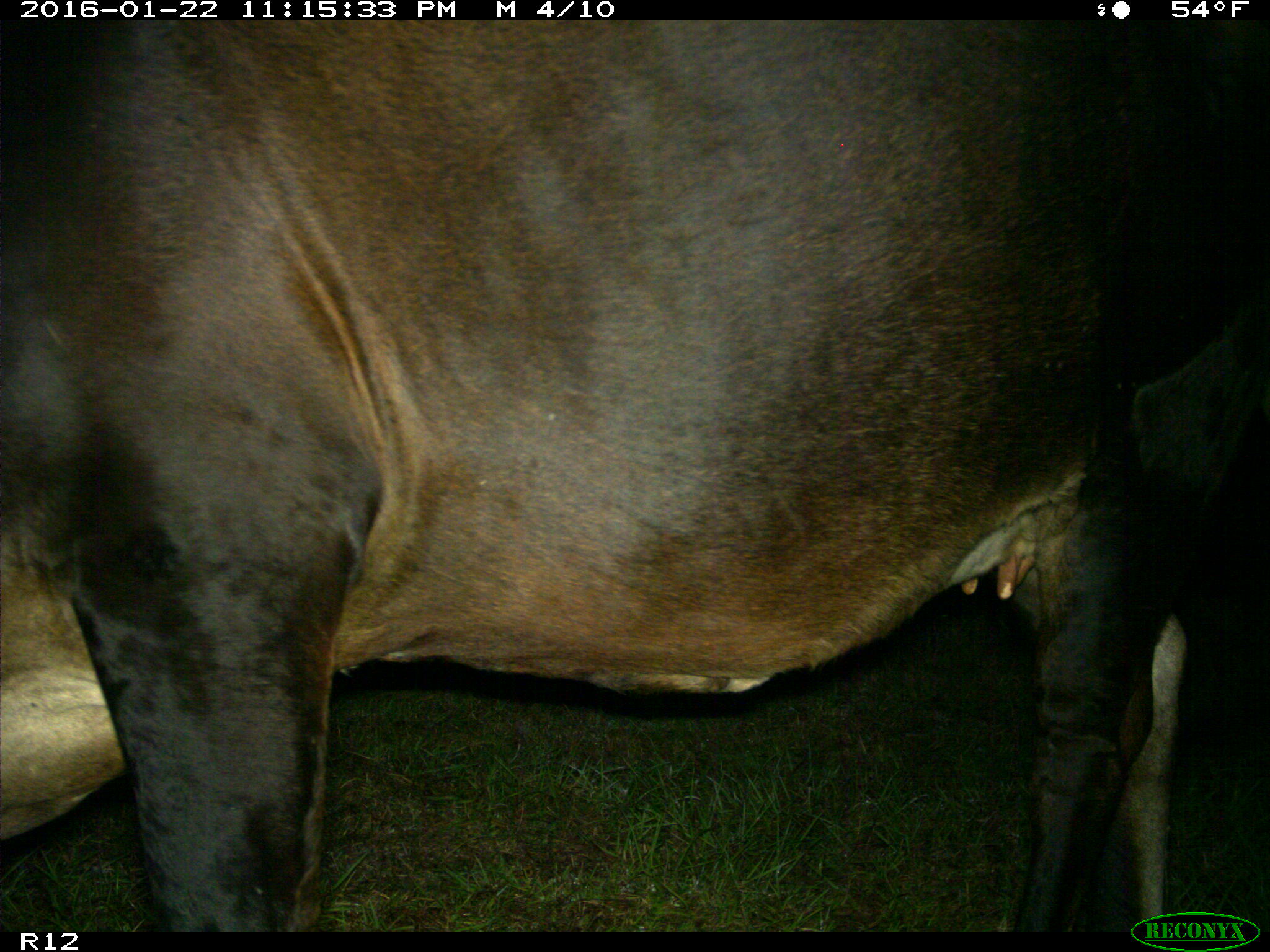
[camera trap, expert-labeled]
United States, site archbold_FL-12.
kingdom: Animalia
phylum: Chordata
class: Mammalia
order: Artiodactyla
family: Bovidae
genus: Bos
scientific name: Bos taurus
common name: domestic cow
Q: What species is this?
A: Bos taurus (domestic cow).